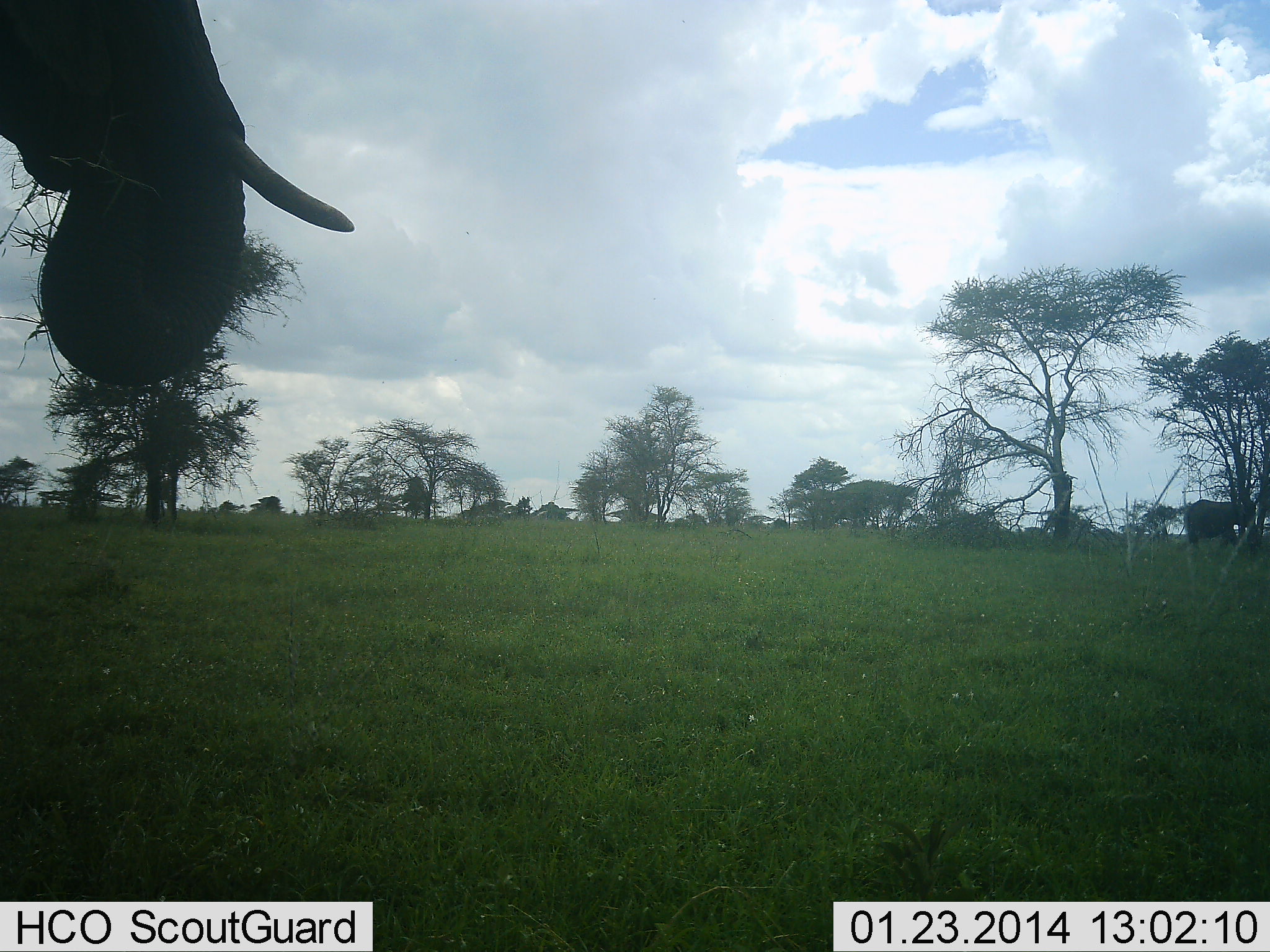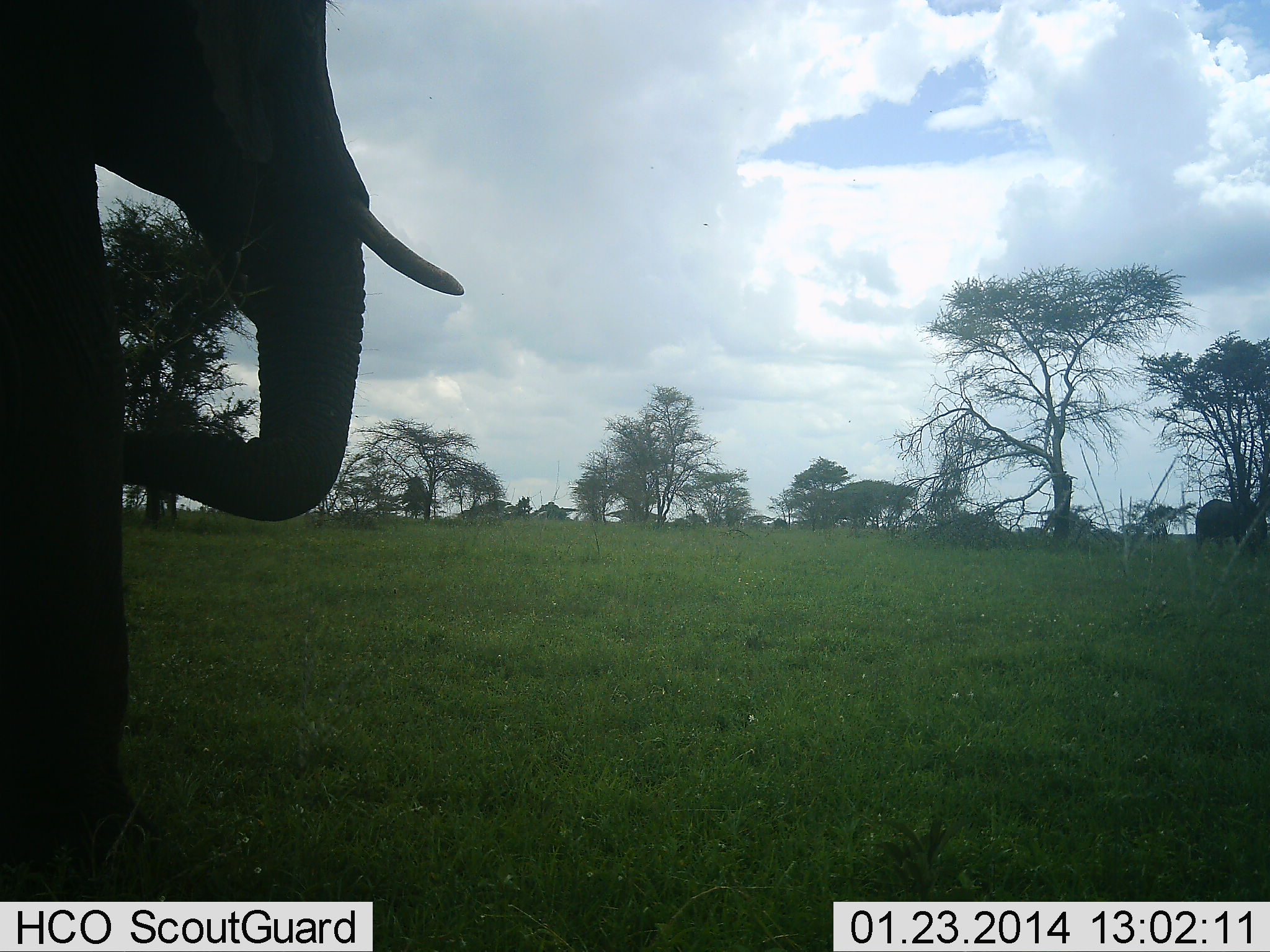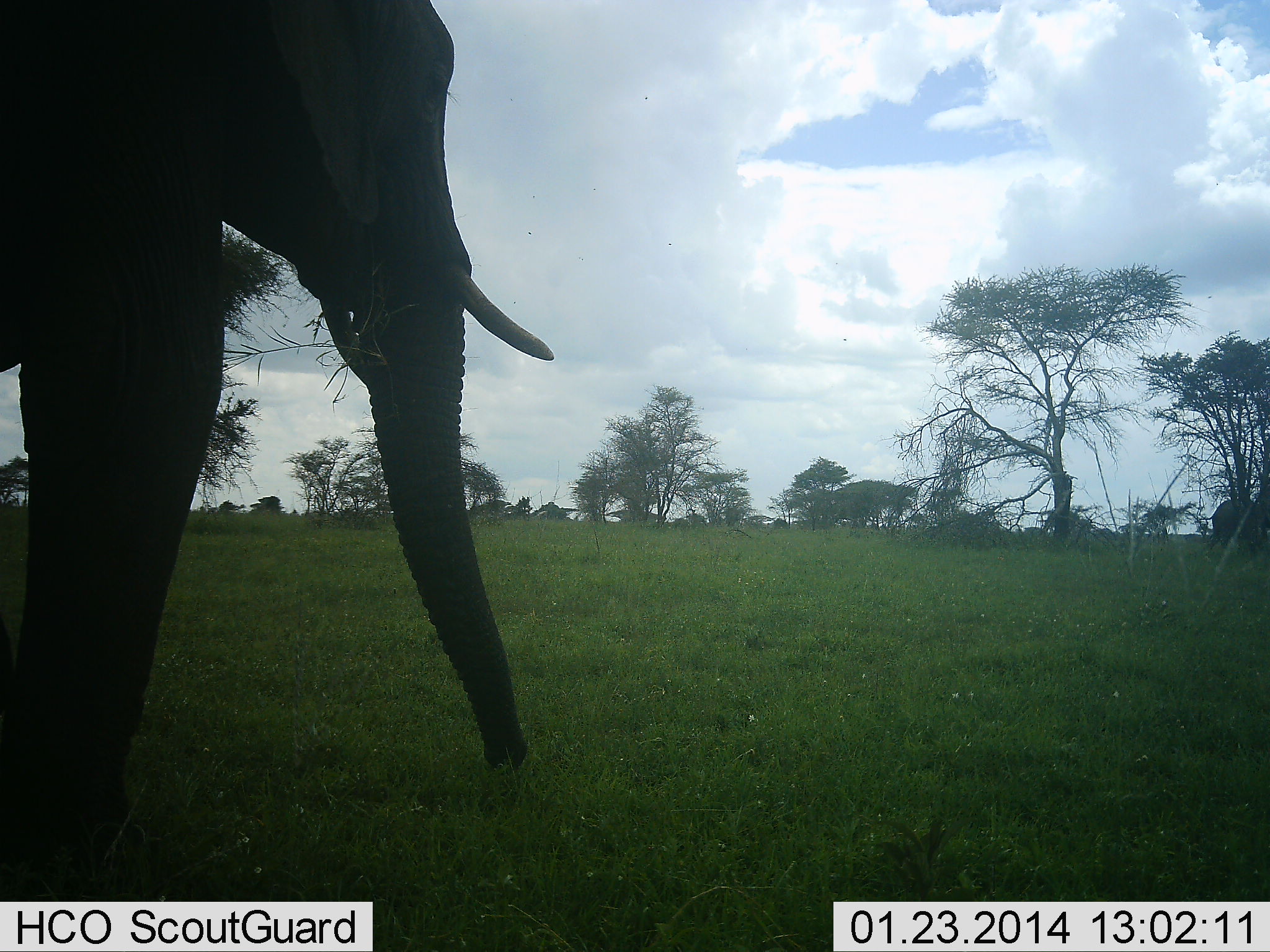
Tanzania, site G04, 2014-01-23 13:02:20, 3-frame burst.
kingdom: Animalia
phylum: Chordata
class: Mammalia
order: Proboscidea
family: Elephantidae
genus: Loxodonta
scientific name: Loxodonta africana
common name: african bush elephant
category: elephant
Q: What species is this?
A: Elephant (african bush elephant) (Loxodonta africana).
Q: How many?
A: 2.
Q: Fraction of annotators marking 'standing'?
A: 30%.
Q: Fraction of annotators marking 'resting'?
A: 0%.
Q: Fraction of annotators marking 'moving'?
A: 70%.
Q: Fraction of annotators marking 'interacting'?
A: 0%.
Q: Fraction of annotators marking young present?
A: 0%.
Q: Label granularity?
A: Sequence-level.